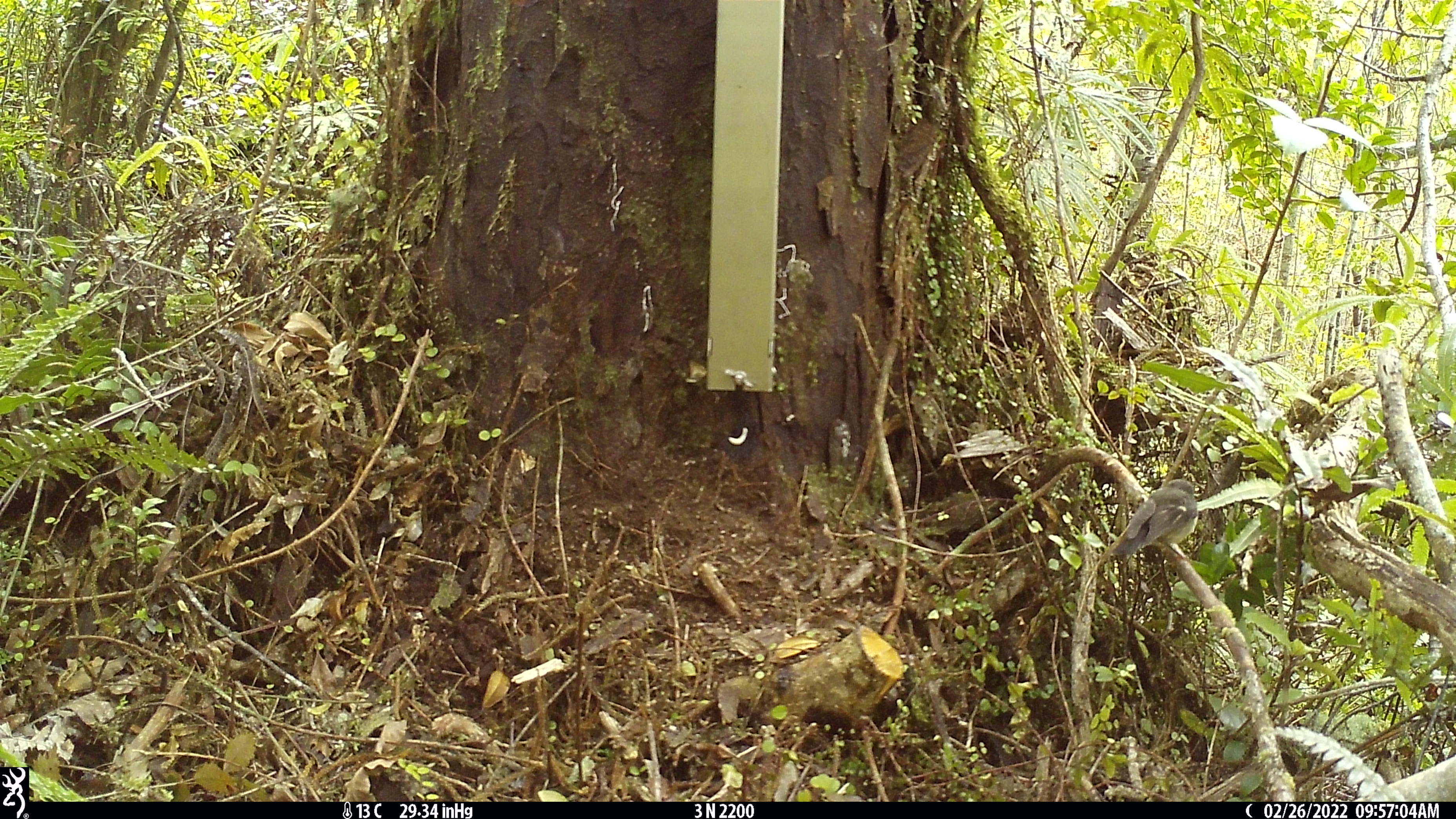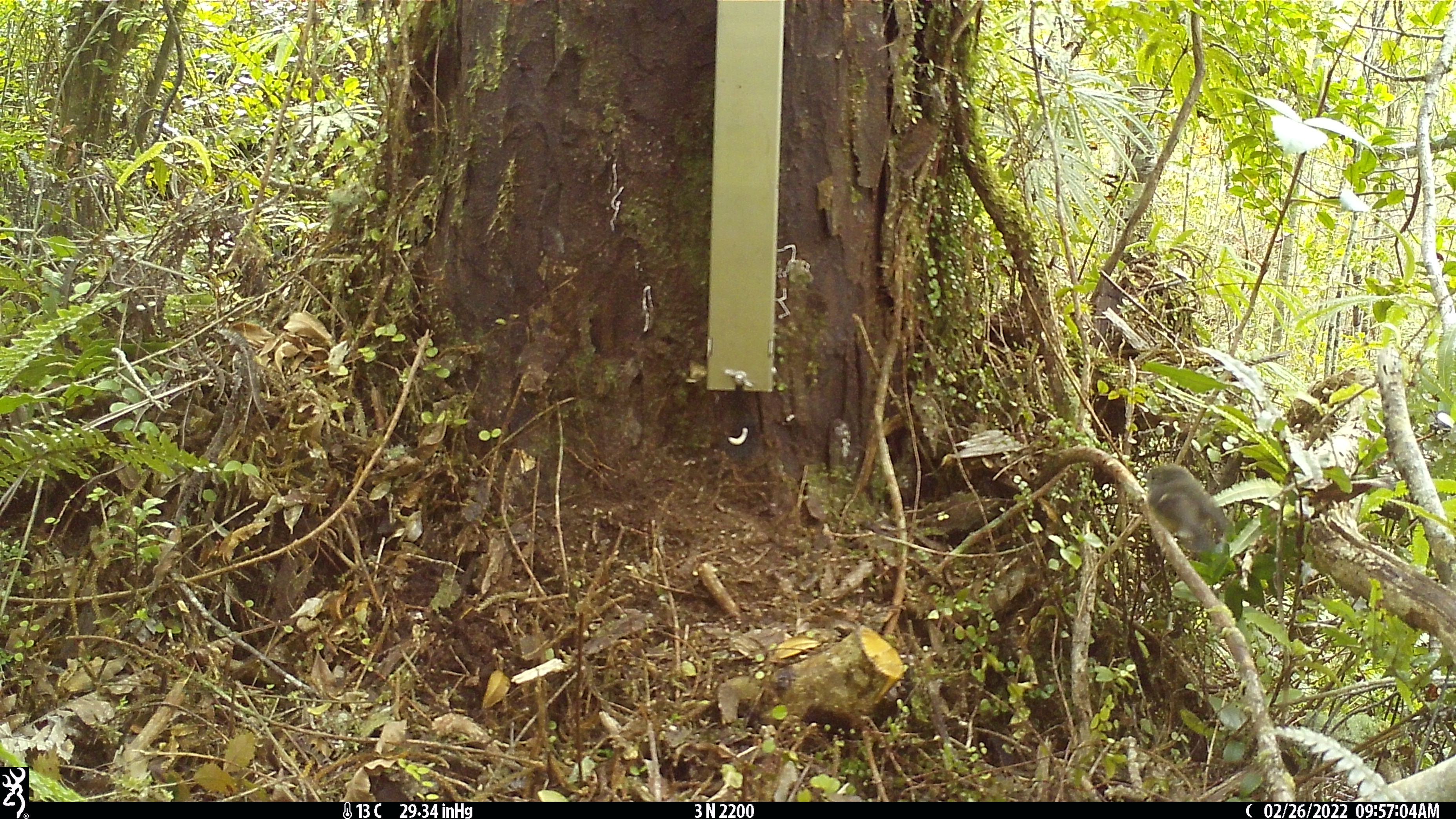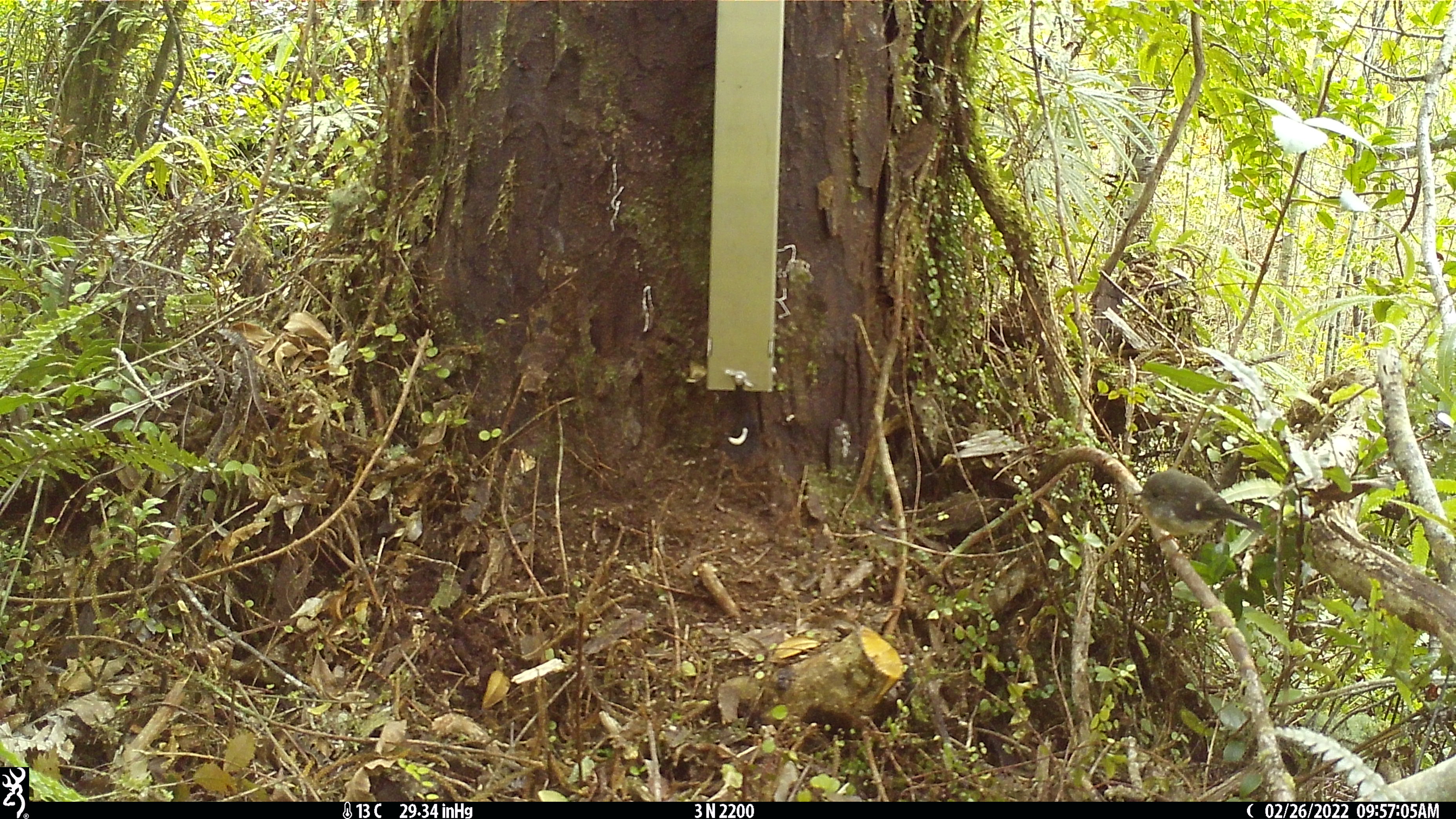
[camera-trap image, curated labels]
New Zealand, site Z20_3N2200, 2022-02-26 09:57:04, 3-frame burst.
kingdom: Animalia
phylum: Chordata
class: Aves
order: Passeriformes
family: Petroicidae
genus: Petroica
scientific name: Petroica macrocephala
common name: tomtit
Tomtit (Petroica macrocephala).